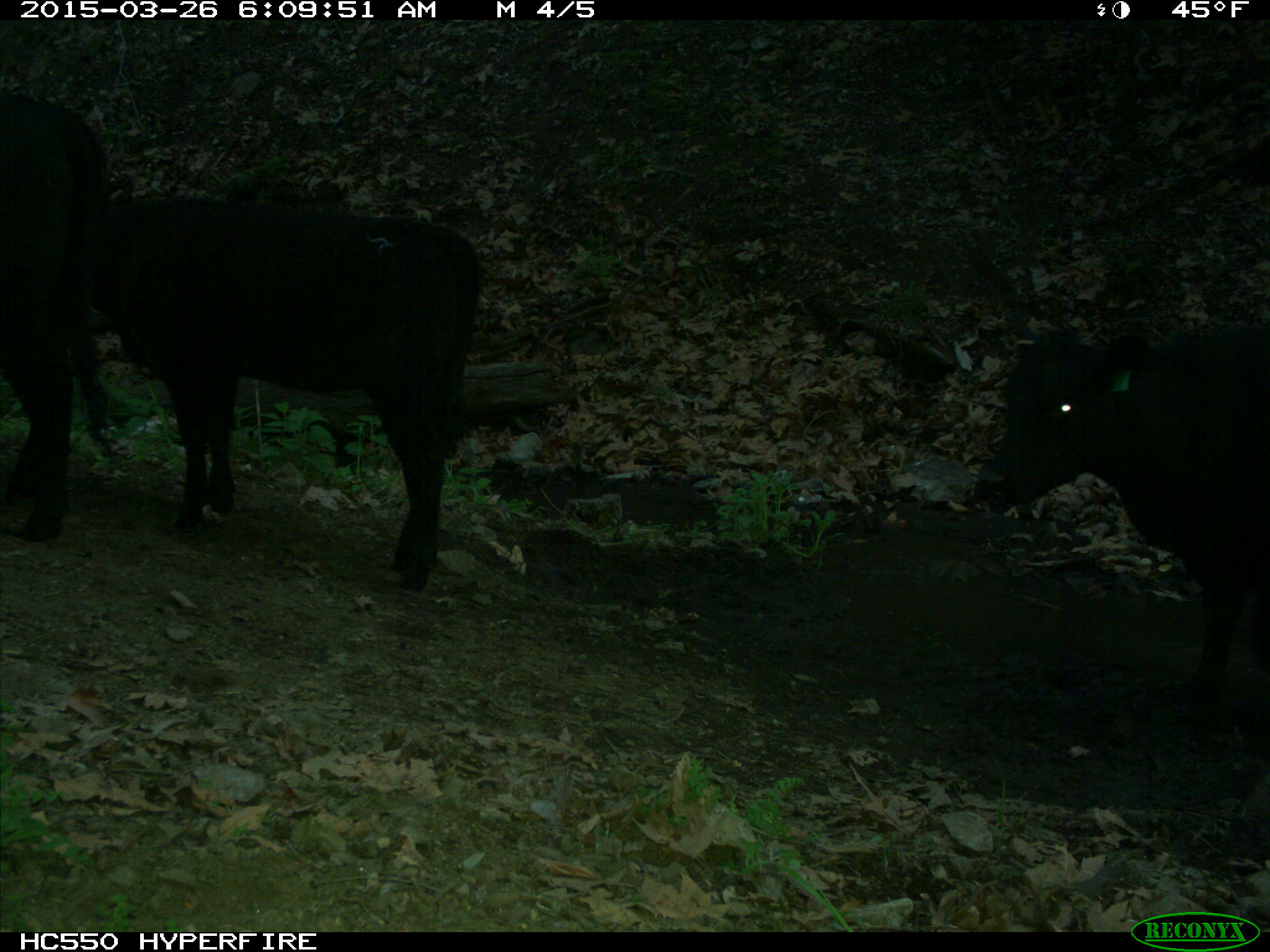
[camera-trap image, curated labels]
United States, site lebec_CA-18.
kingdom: Animalia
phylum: Chordata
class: Mammalia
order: Artiodactyla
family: Bovidae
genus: Bos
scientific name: Bos taurus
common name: domestic cow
Bos taurus (domestic cow).